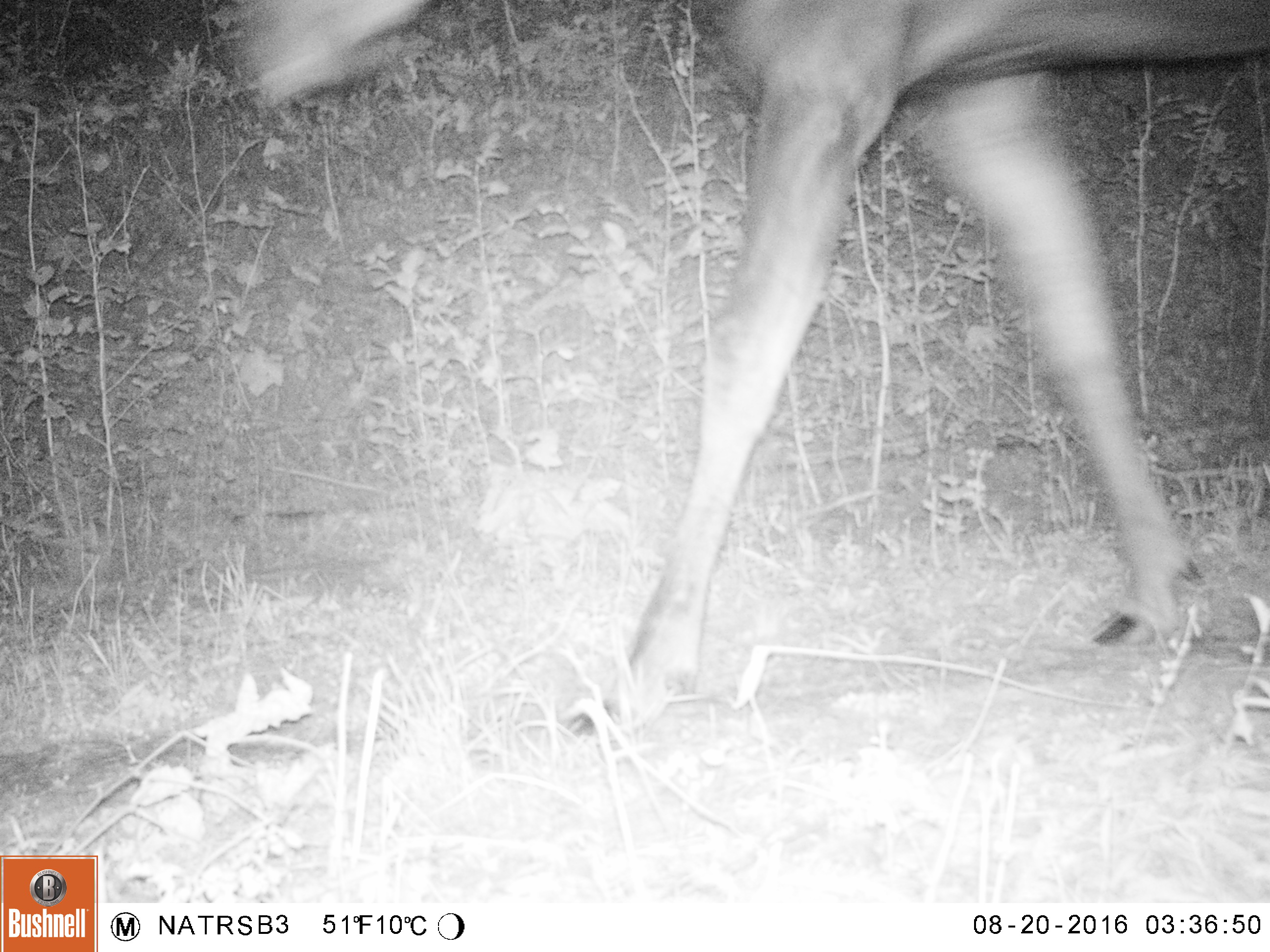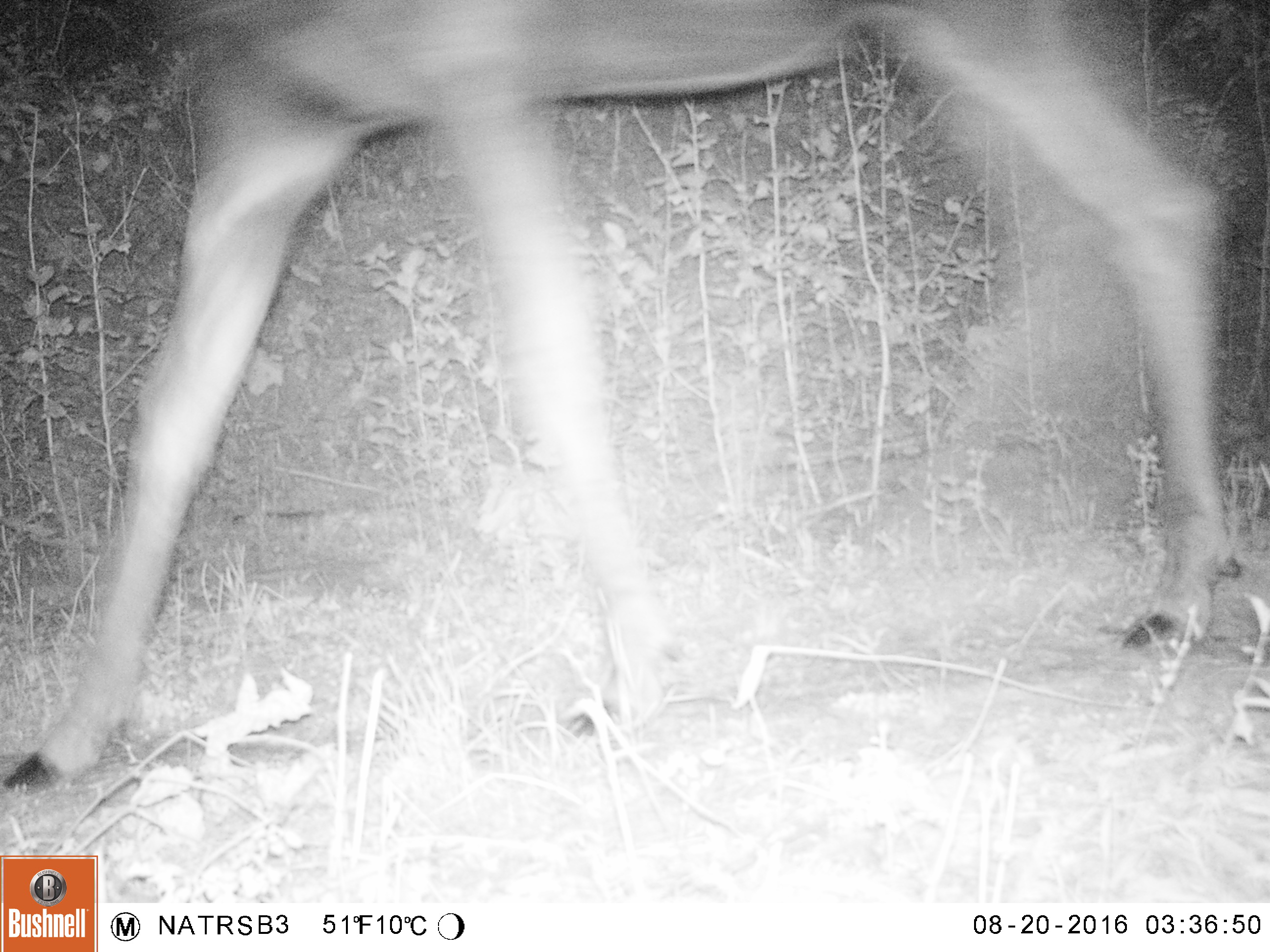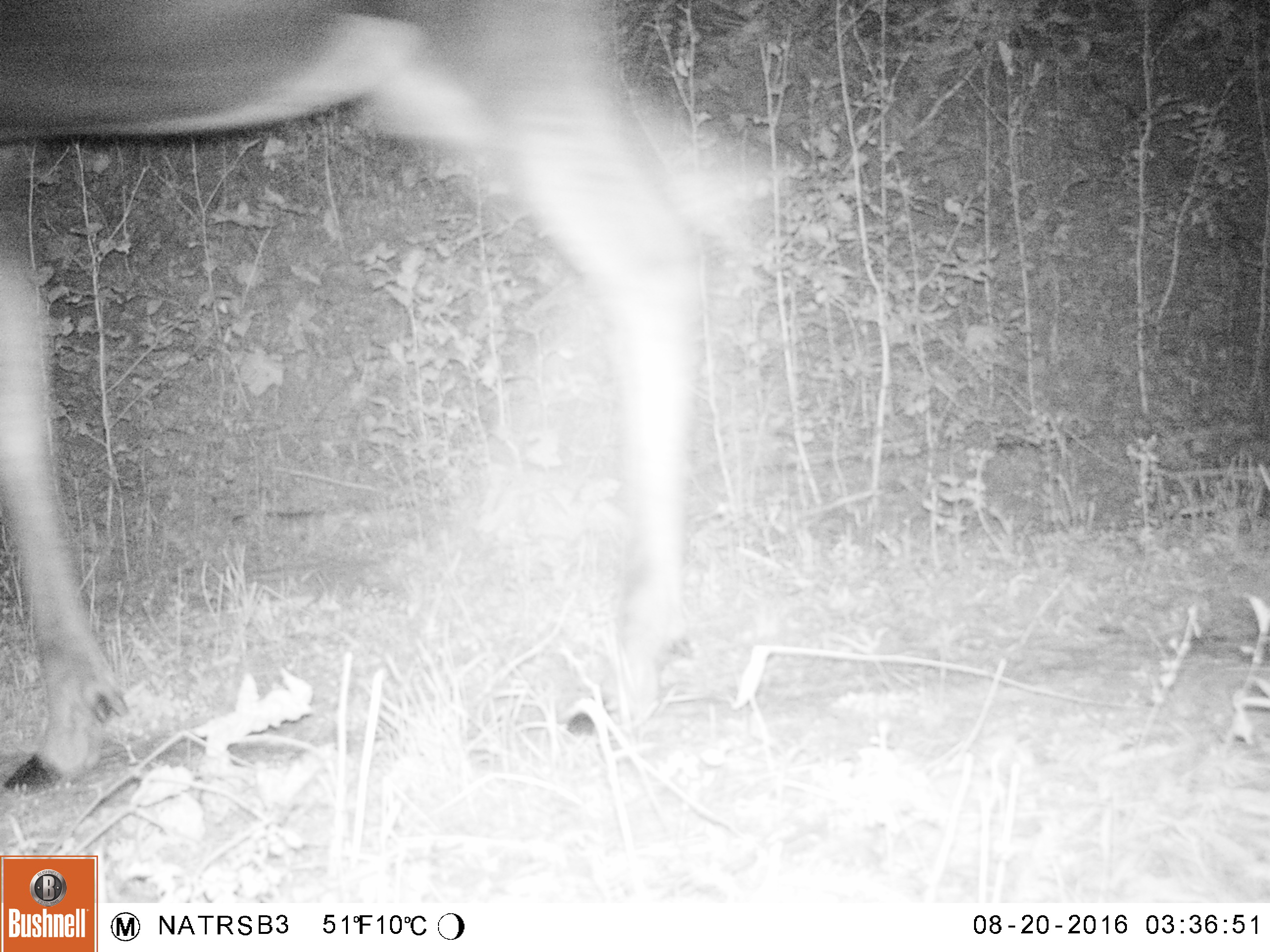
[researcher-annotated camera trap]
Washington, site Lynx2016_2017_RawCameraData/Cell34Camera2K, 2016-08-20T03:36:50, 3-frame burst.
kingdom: Animalia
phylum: Chordata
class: Mammalia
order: Artiodactyla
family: Cervidae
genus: Alces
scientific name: Alces alces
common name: moose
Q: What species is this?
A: Alces alces (moose).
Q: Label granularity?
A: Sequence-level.